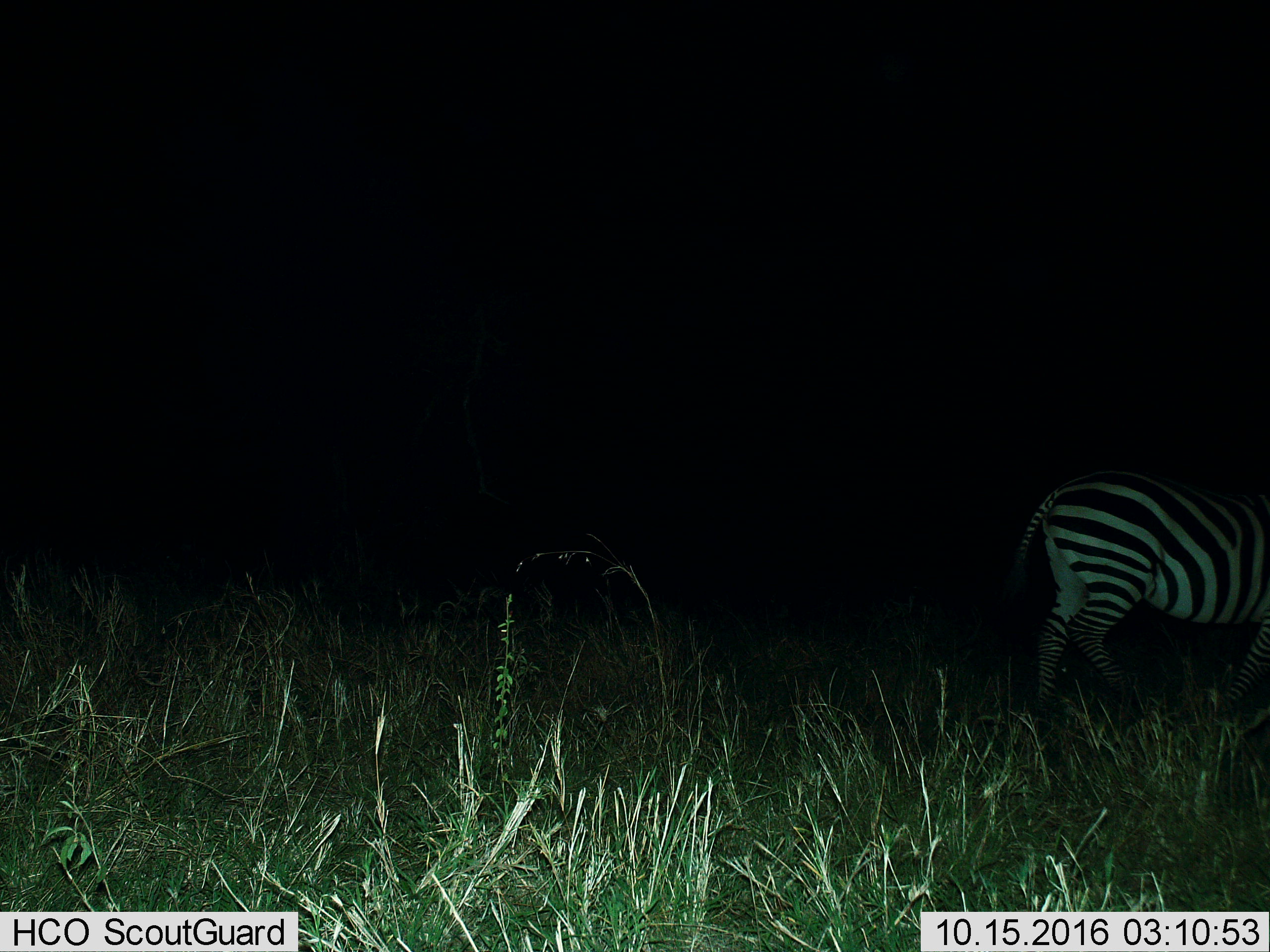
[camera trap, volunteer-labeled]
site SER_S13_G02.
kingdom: Animalia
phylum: Chordata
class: Mammalia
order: Perissodactyla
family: Equidae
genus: Equus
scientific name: Equus quagga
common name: plains zebra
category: zebraplains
Zebraplains (plains zebra) (Equus quagga), count 1. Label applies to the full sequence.